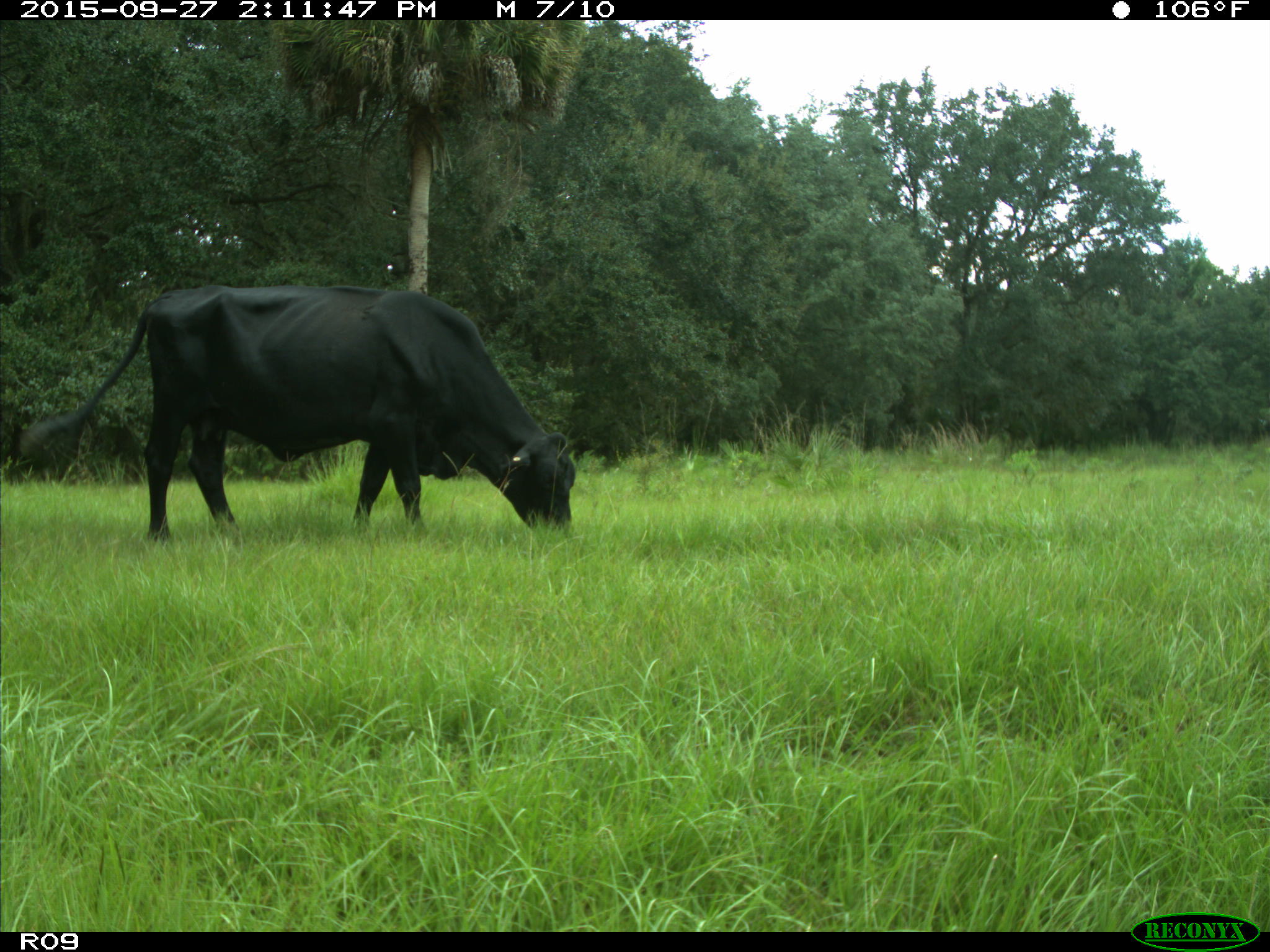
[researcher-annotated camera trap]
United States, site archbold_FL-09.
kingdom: Animalia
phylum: Chordata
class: Mammalia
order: Artiodactyla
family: Bovidae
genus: Bos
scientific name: Bos taurus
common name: domestic cow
Bos taurus (domestic cow).